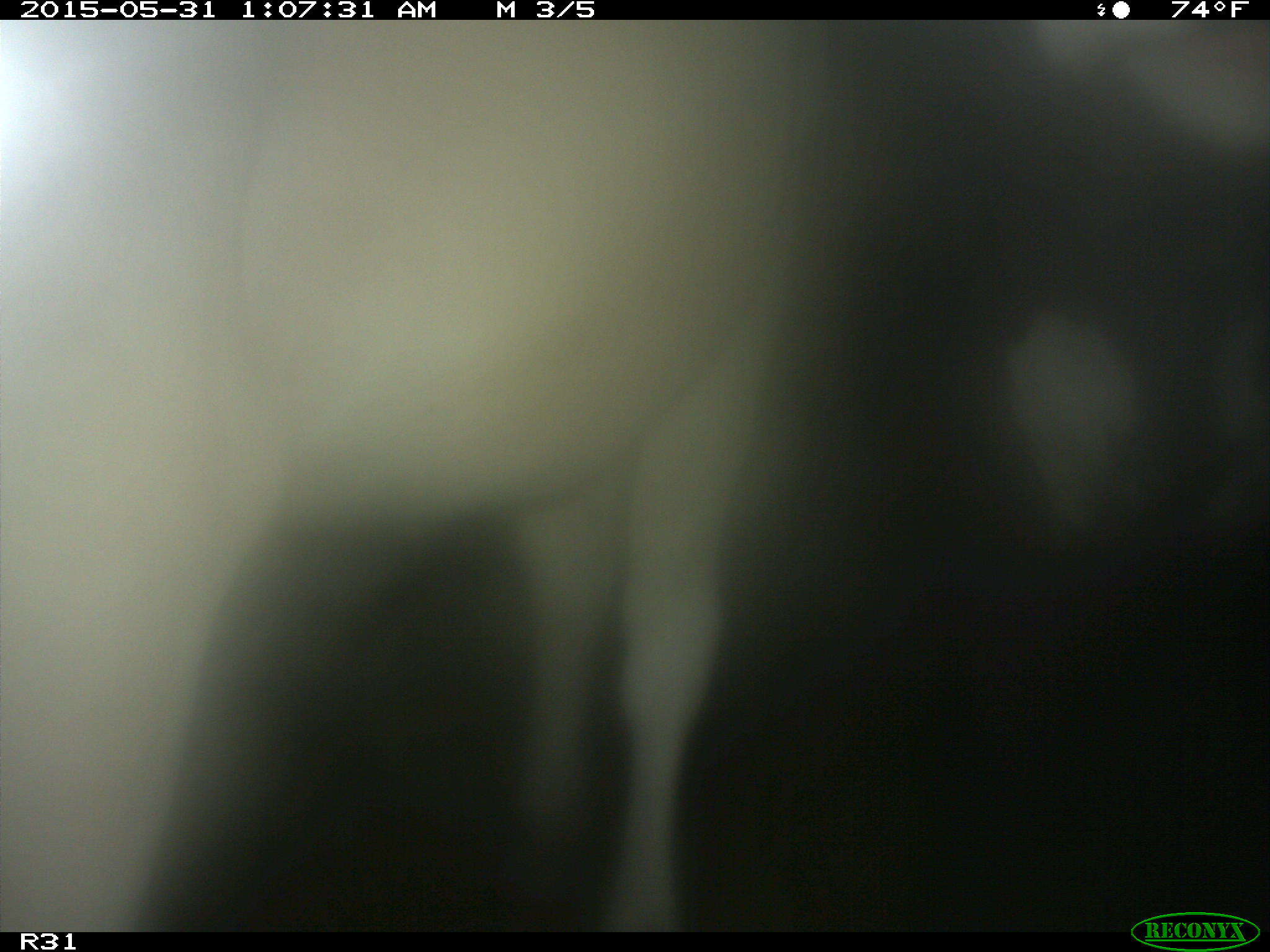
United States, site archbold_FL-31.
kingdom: Animalia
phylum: Chordata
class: Mammalia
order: Artiodactyla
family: Bovidae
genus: Bos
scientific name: Bos taurus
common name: domestic cow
Bos taurus (domestic cow).